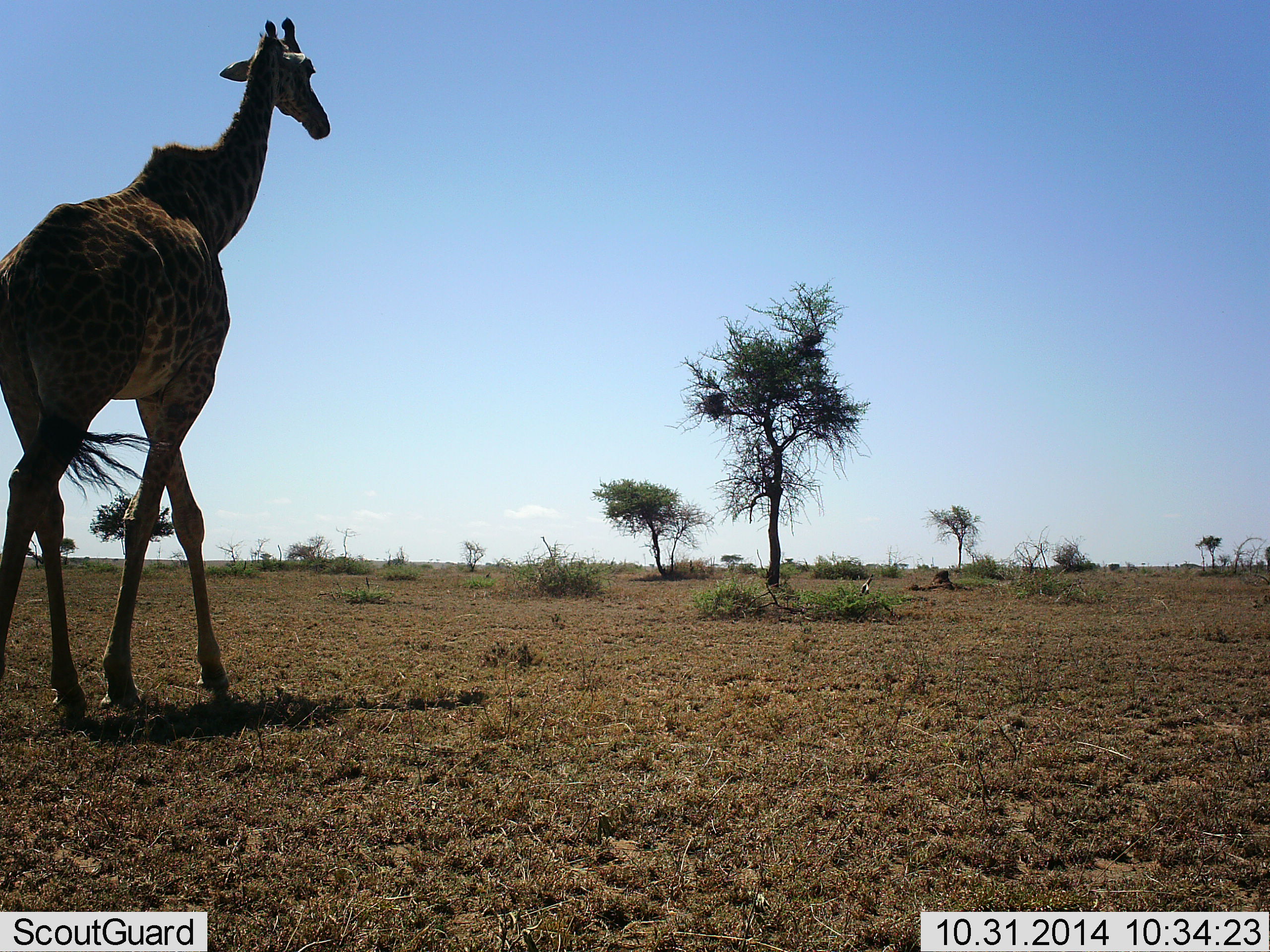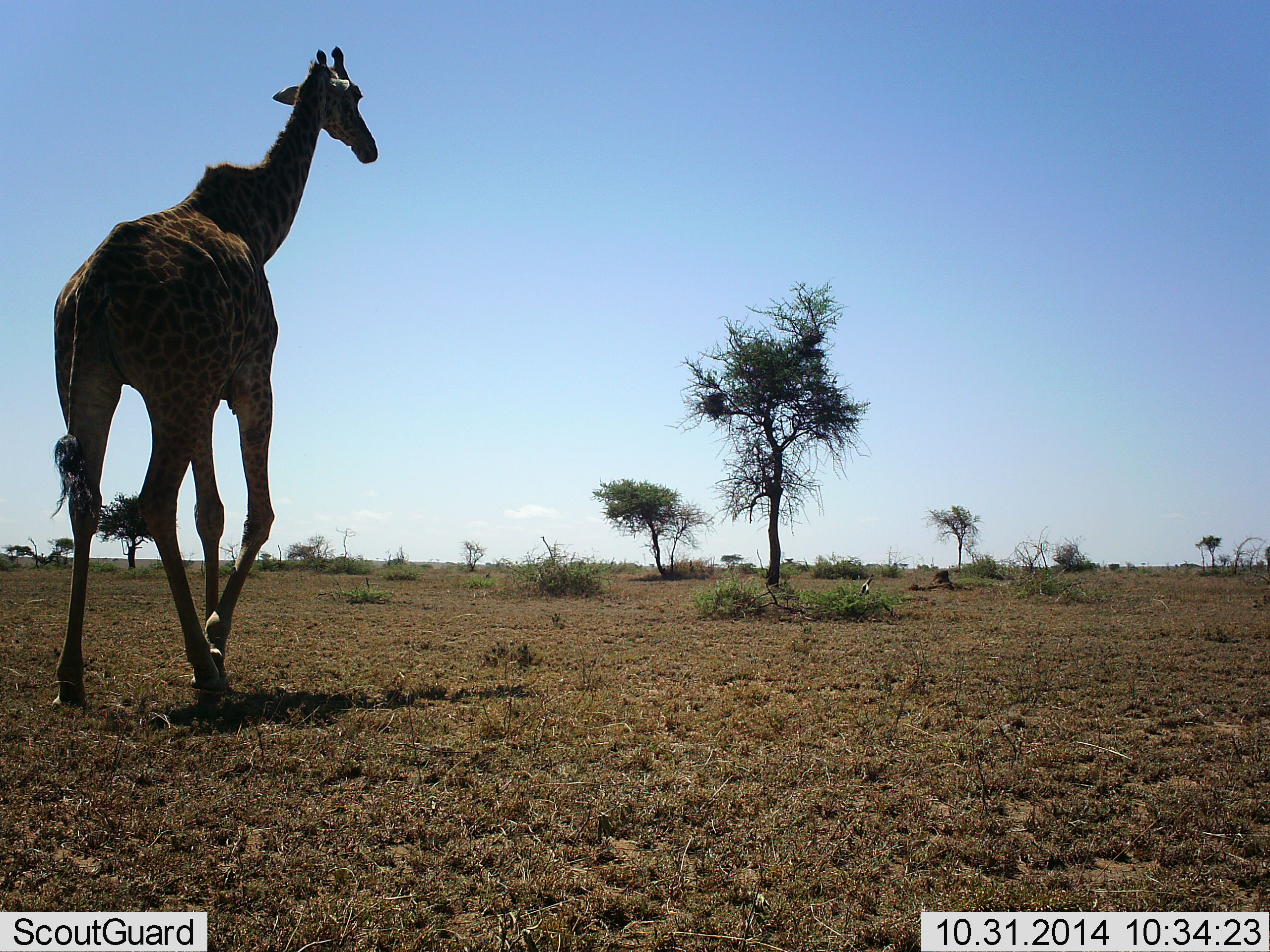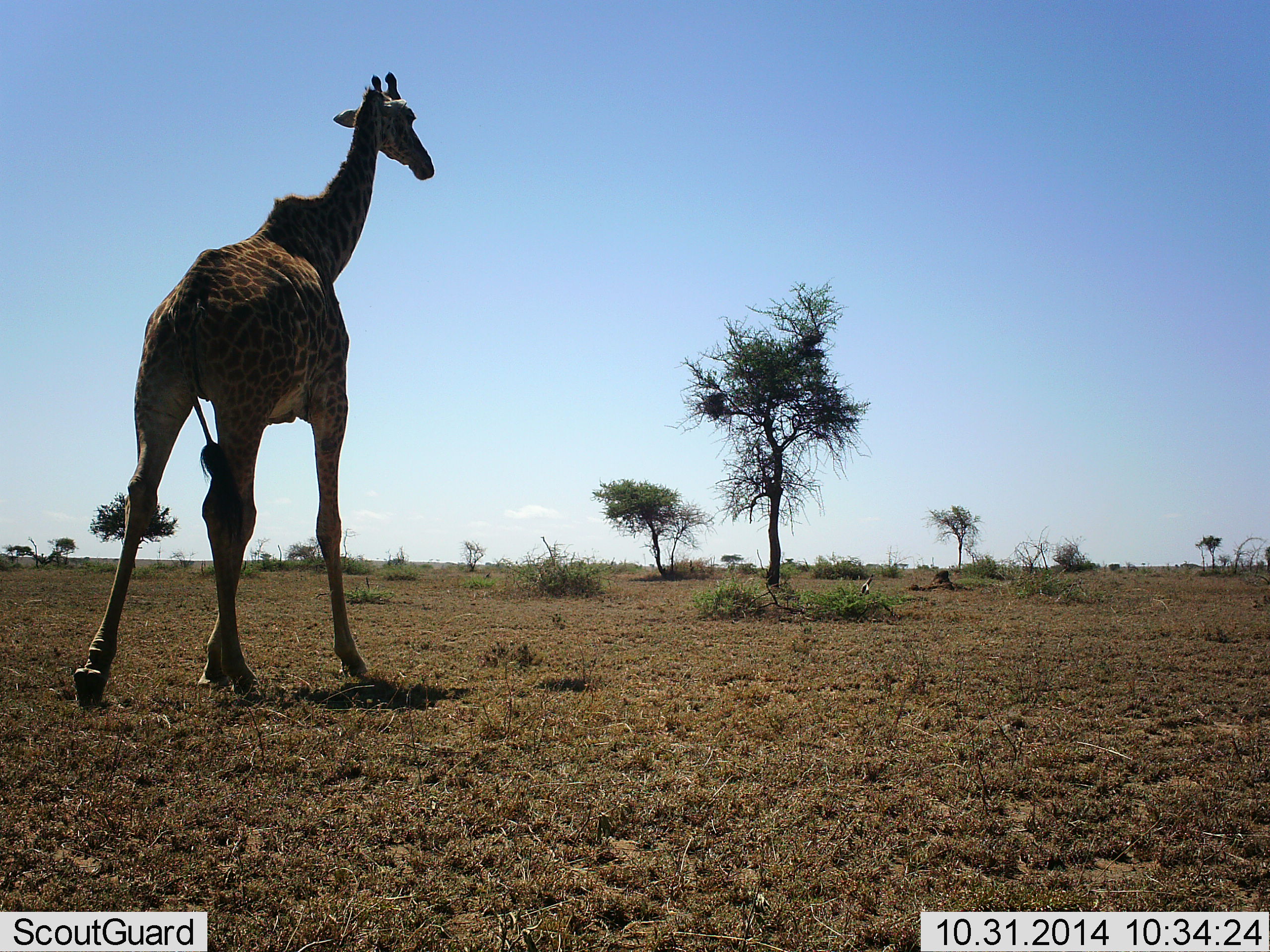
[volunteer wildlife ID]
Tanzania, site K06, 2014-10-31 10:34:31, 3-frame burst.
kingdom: Animalia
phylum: Chordata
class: Mammalia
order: Artiodactyla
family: Giraffidae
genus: Giraffa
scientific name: Giraffa camelopardalis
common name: giraffe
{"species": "giraffe (Giraffa camelopardalis)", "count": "1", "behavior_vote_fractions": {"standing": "10%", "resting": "0%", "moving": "90%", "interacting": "0%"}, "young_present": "0%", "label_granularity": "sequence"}